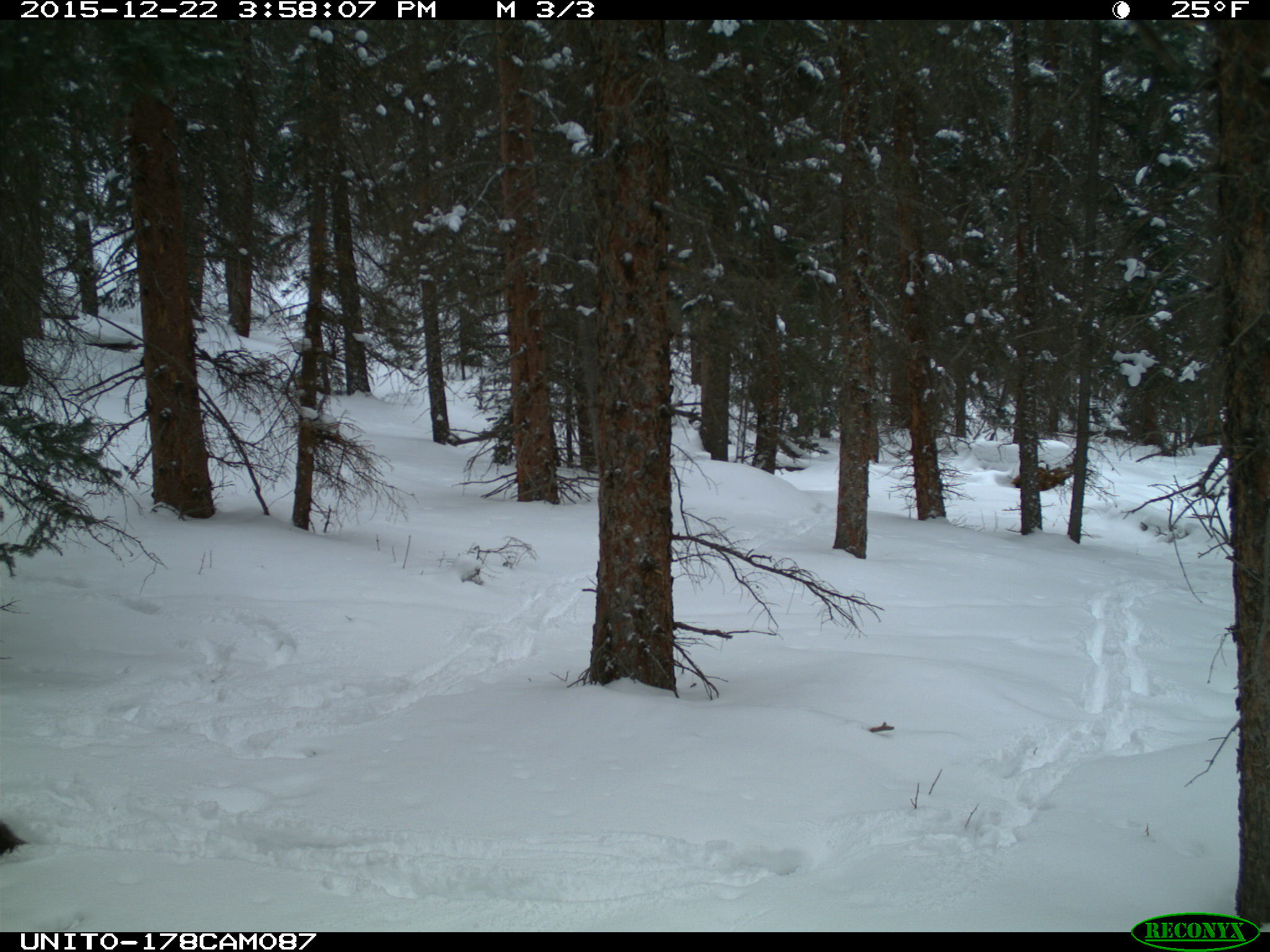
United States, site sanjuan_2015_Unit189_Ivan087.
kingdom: Animalia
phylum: Chordata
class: Mammalia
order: Artiodactyla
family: Cervidae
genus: Alces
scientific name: Alces alces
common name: moose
Alces alces (moose).